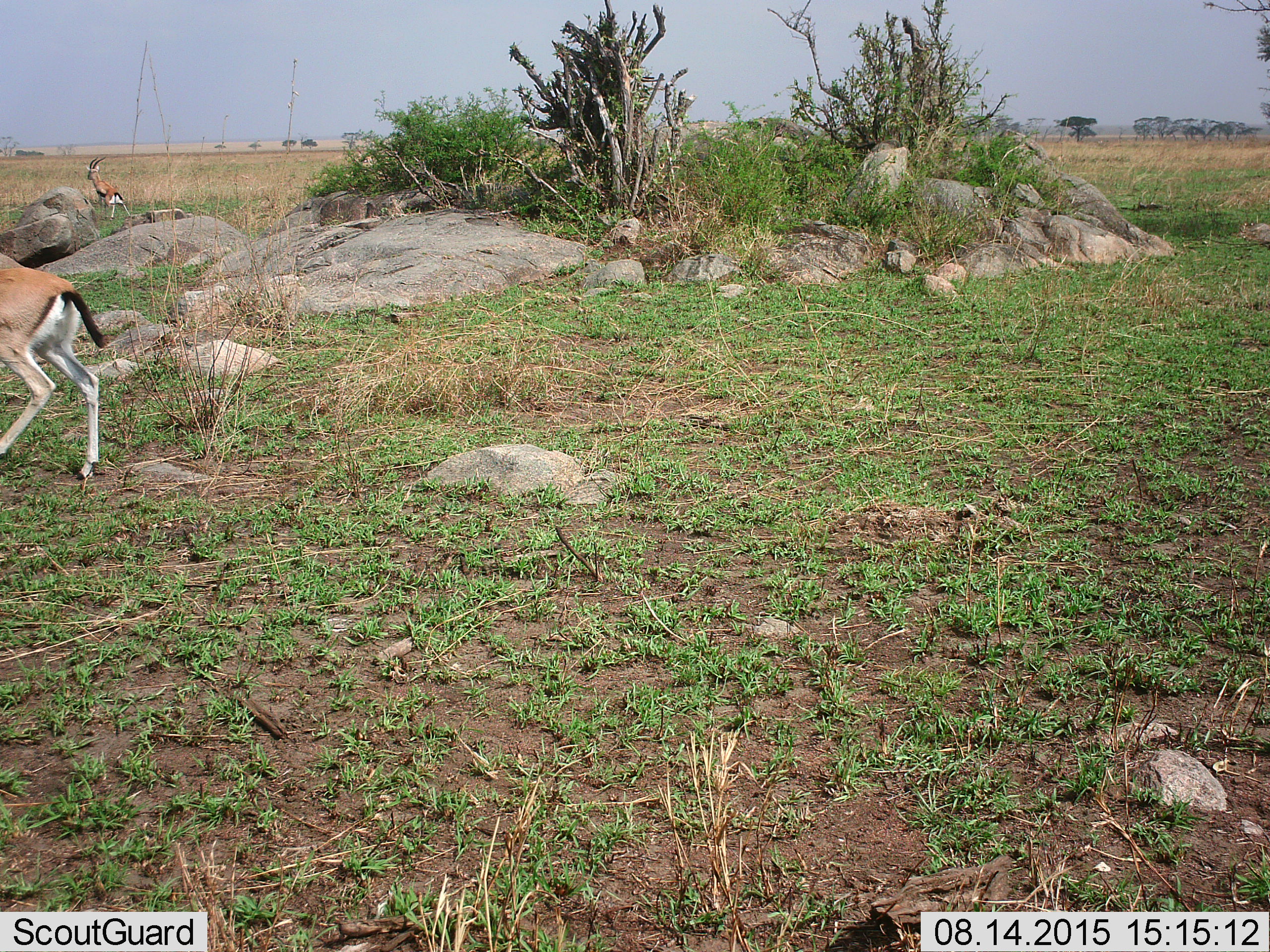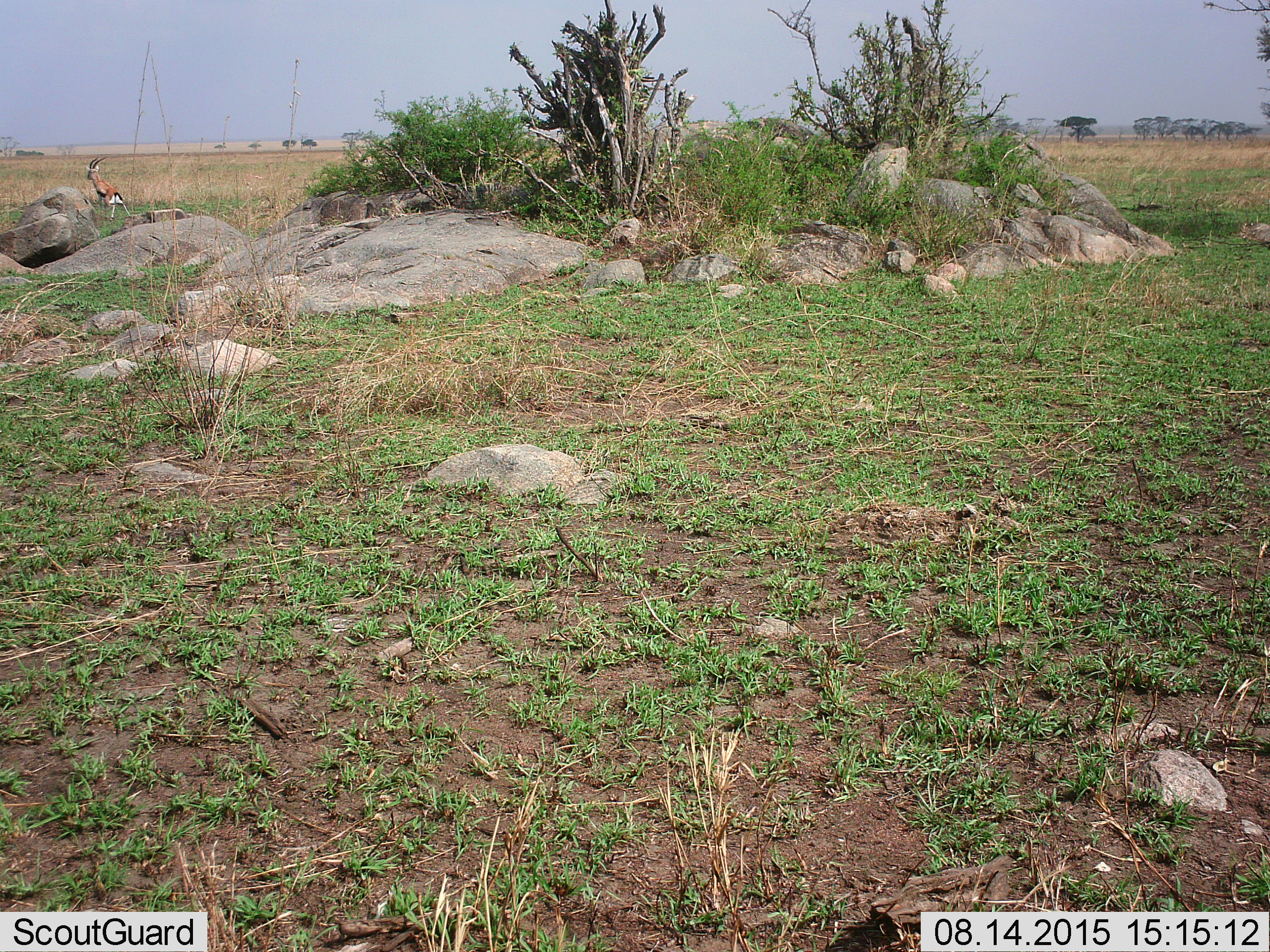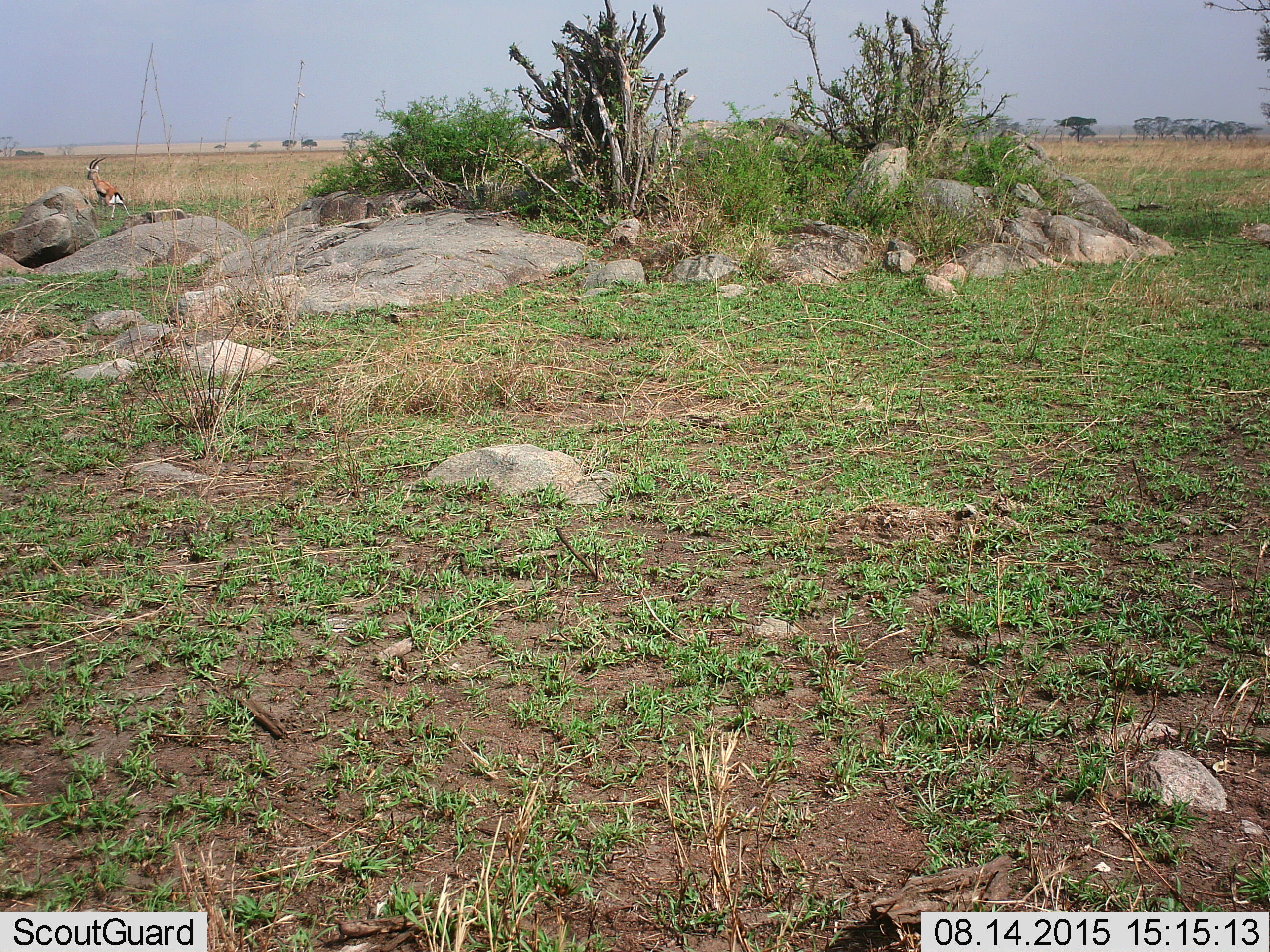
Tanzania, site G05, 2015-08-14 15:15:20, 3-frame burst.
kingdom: Animalia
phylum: Chordata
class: Mammalia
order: Artiodactyla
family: Bovidae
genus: Eudorcas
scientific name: Eudorcas thomsonii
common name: thomson's gazelle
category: gazellethomsons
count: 2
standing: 57%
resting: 0%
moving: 93%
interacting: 0%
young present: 0%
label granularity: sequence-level